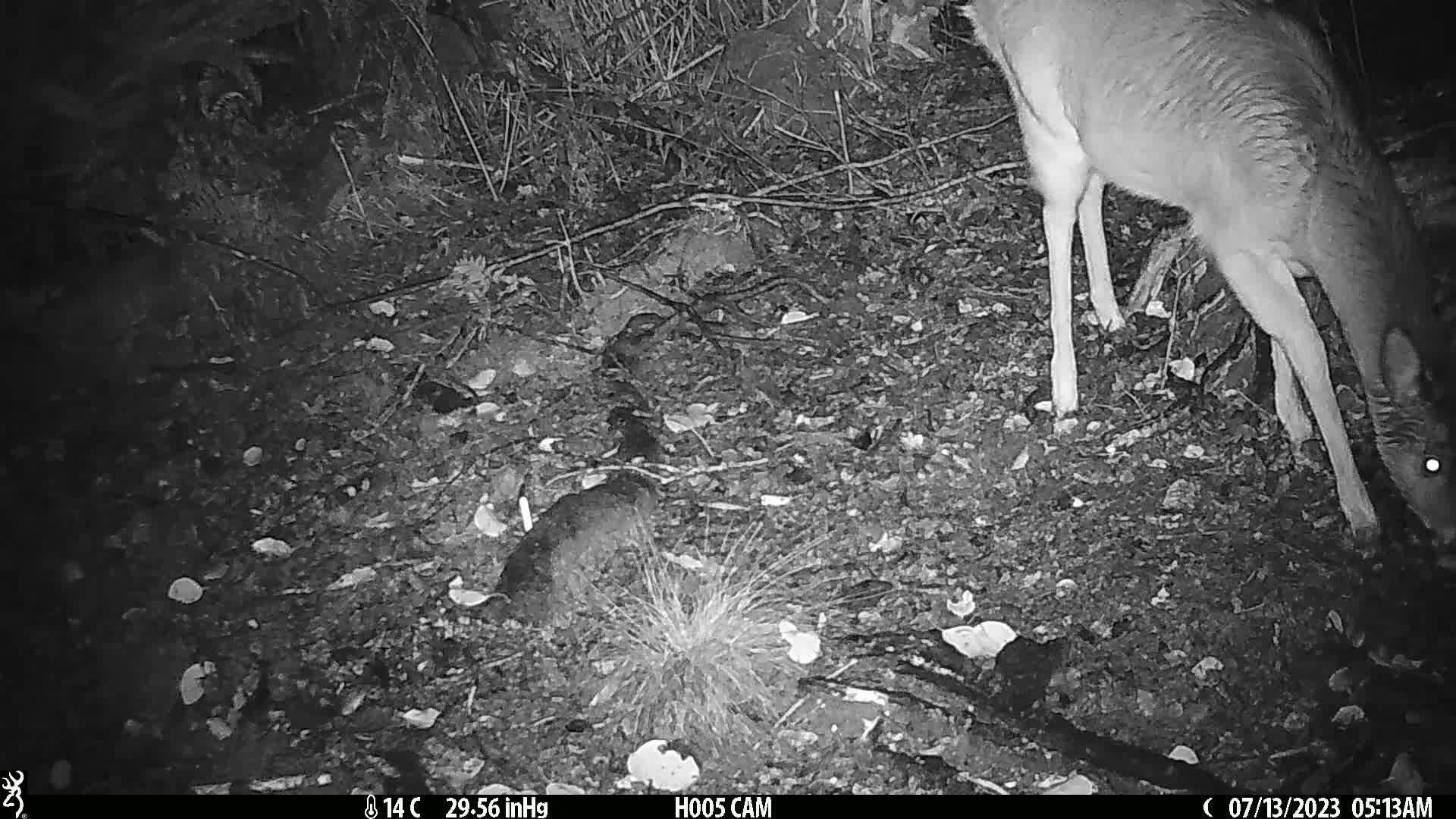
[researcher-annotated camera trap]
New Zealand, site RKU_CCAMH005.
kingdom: Animalia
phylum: Chordata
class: Mammalia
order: Artiodactyla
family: Cervidae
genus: Odocoileus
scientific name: Odocoileus virginianus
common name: white-tailed deer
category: white tailed deer